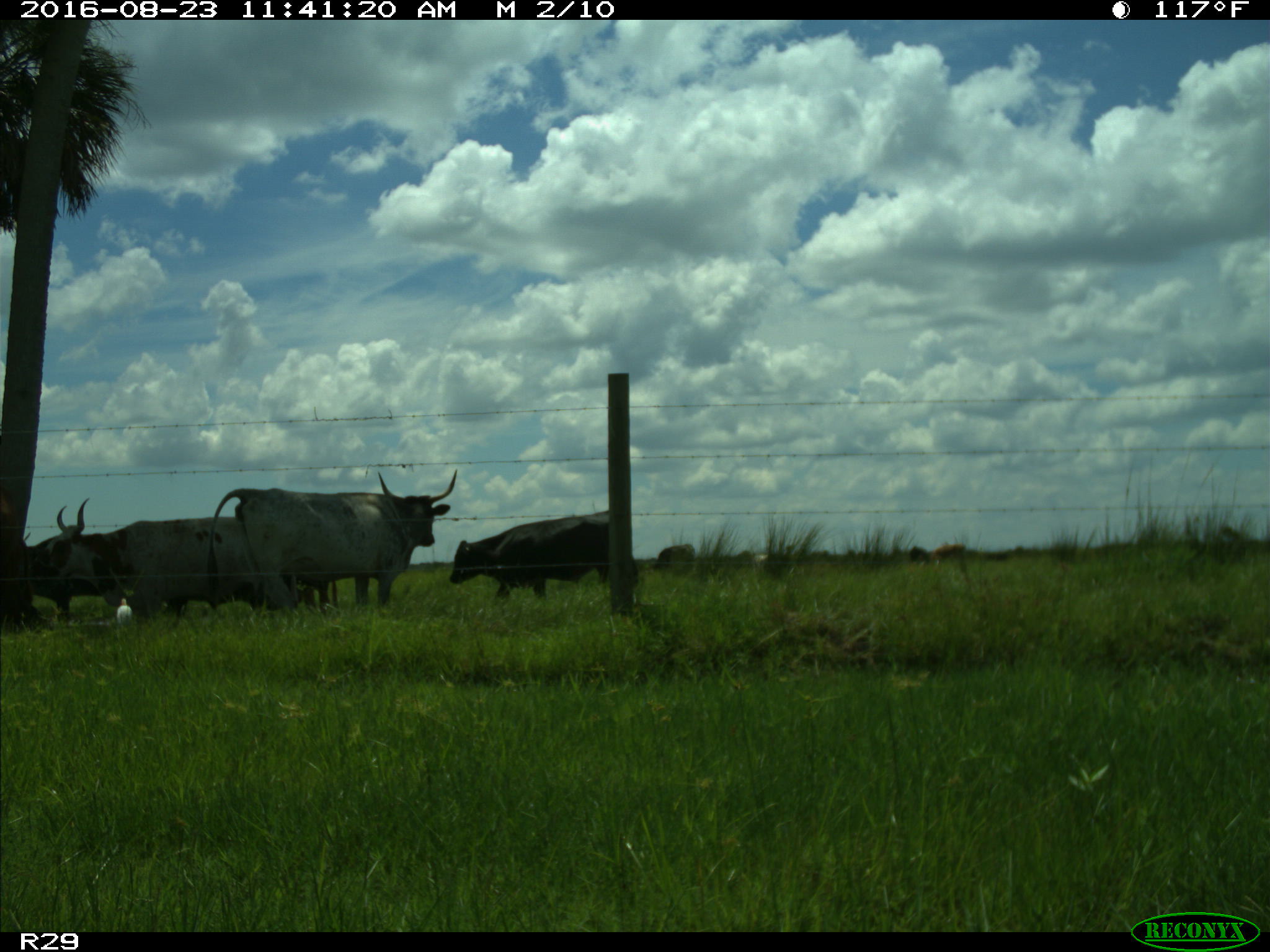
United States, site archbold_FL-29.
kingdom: Animalia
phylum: Chordata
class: Mammalia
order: Artiodactyla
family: Bovidae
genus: Bos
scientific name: Bos taurus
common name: domestic cow